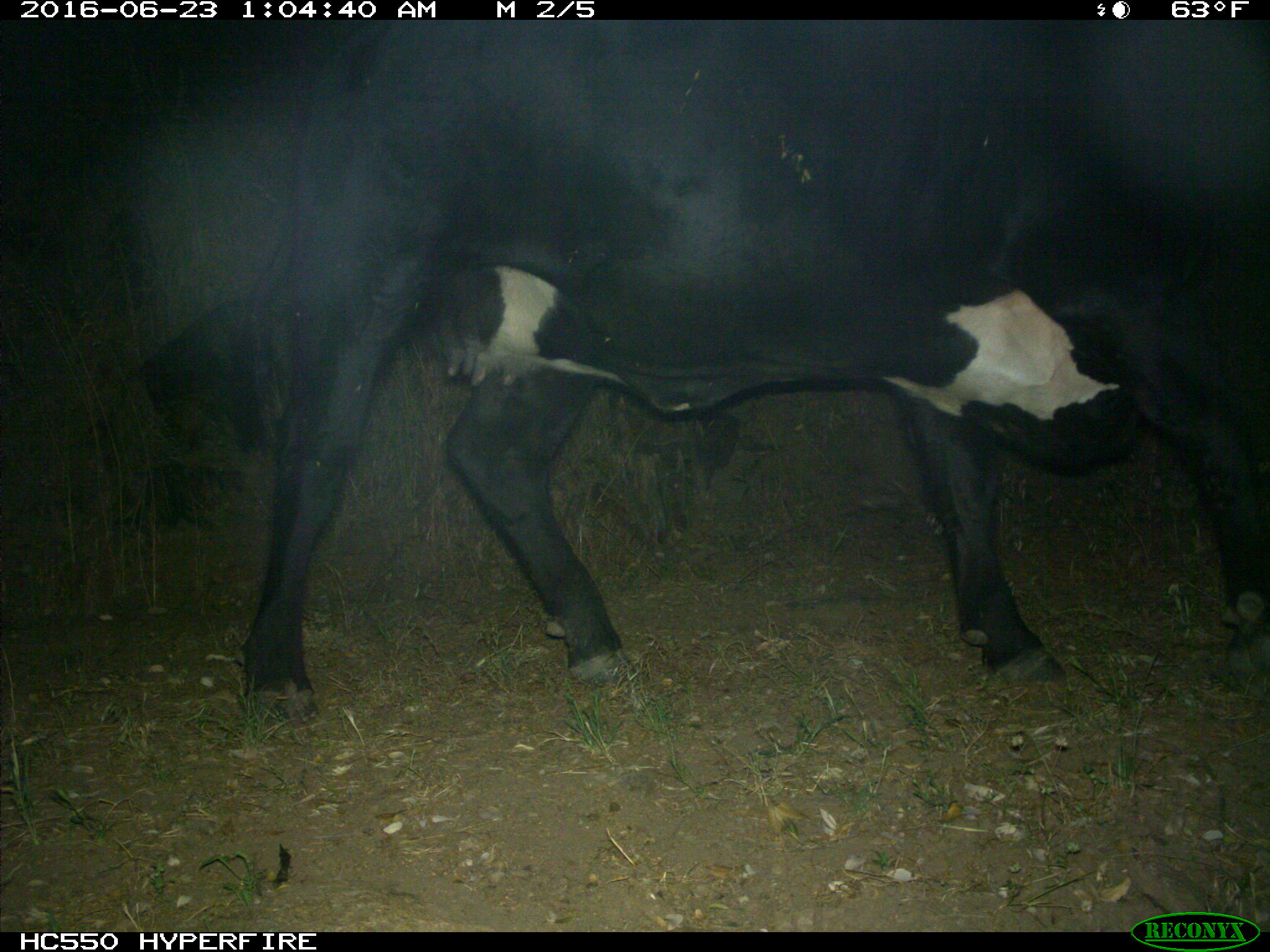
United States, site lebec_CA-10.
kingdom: Animalia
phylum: Chordata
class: Mammalia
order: Artiodactyla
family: Bovidae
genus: Bos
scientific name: Bos taurus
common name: domestic cow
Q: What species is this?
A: Bos taurus (domestic cow).